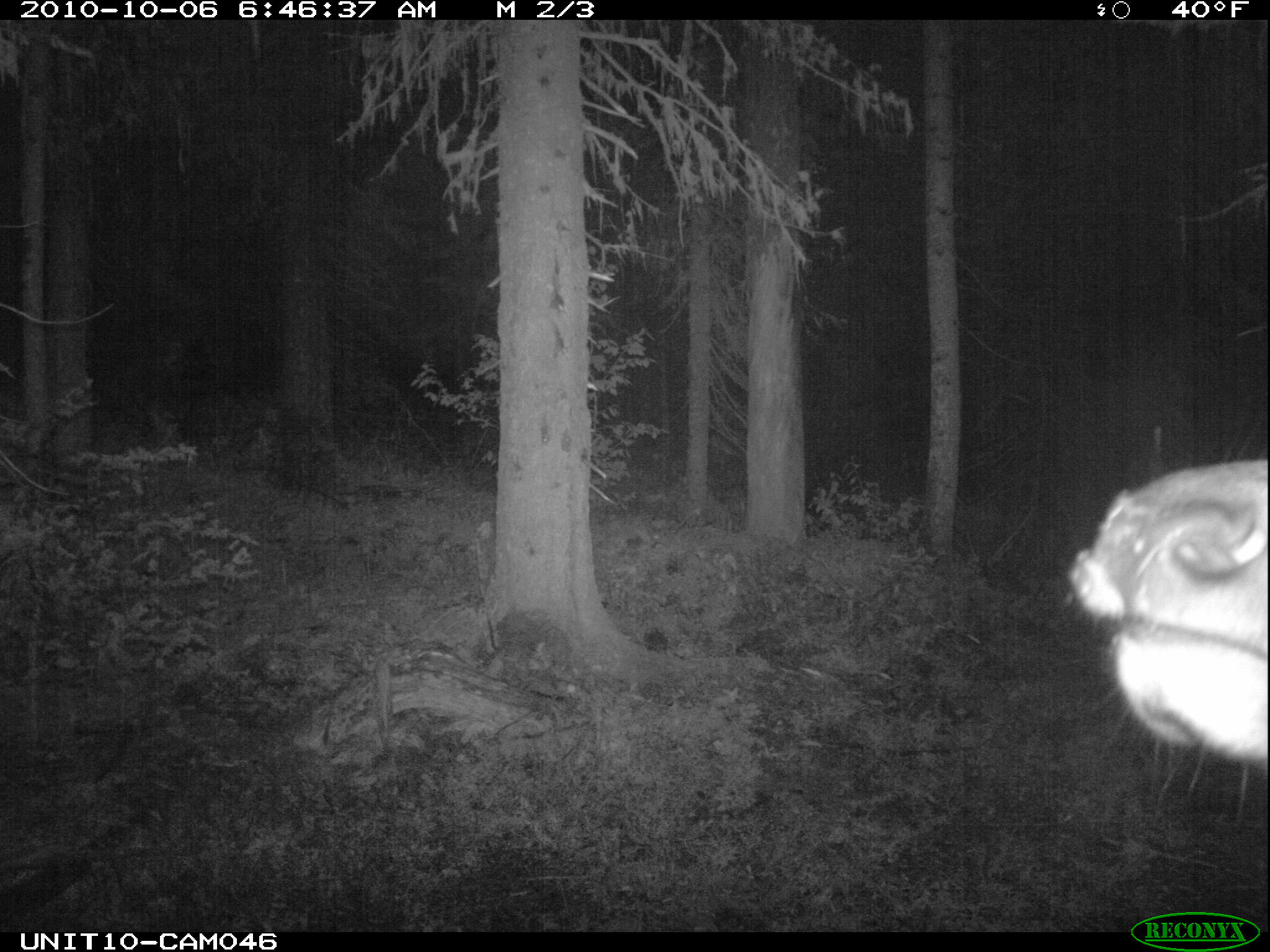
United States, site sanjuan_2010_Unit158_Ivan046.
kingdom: Animalia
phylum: Chordata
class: Mammalia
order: Artiodactyla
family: Cervidae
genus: Cervus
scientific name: Cervus elaphus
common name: red deer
Cervus elaphus (red deer).